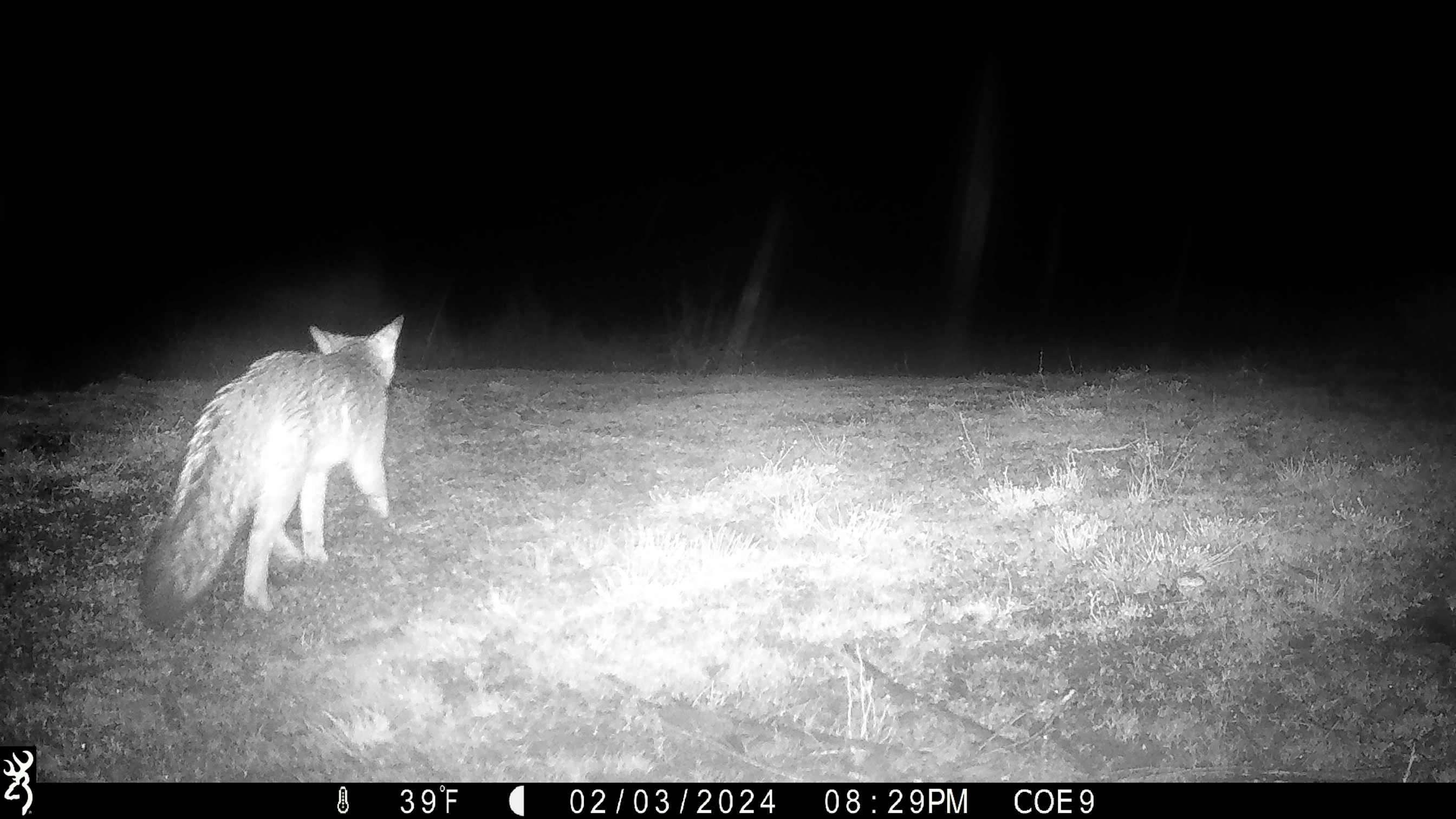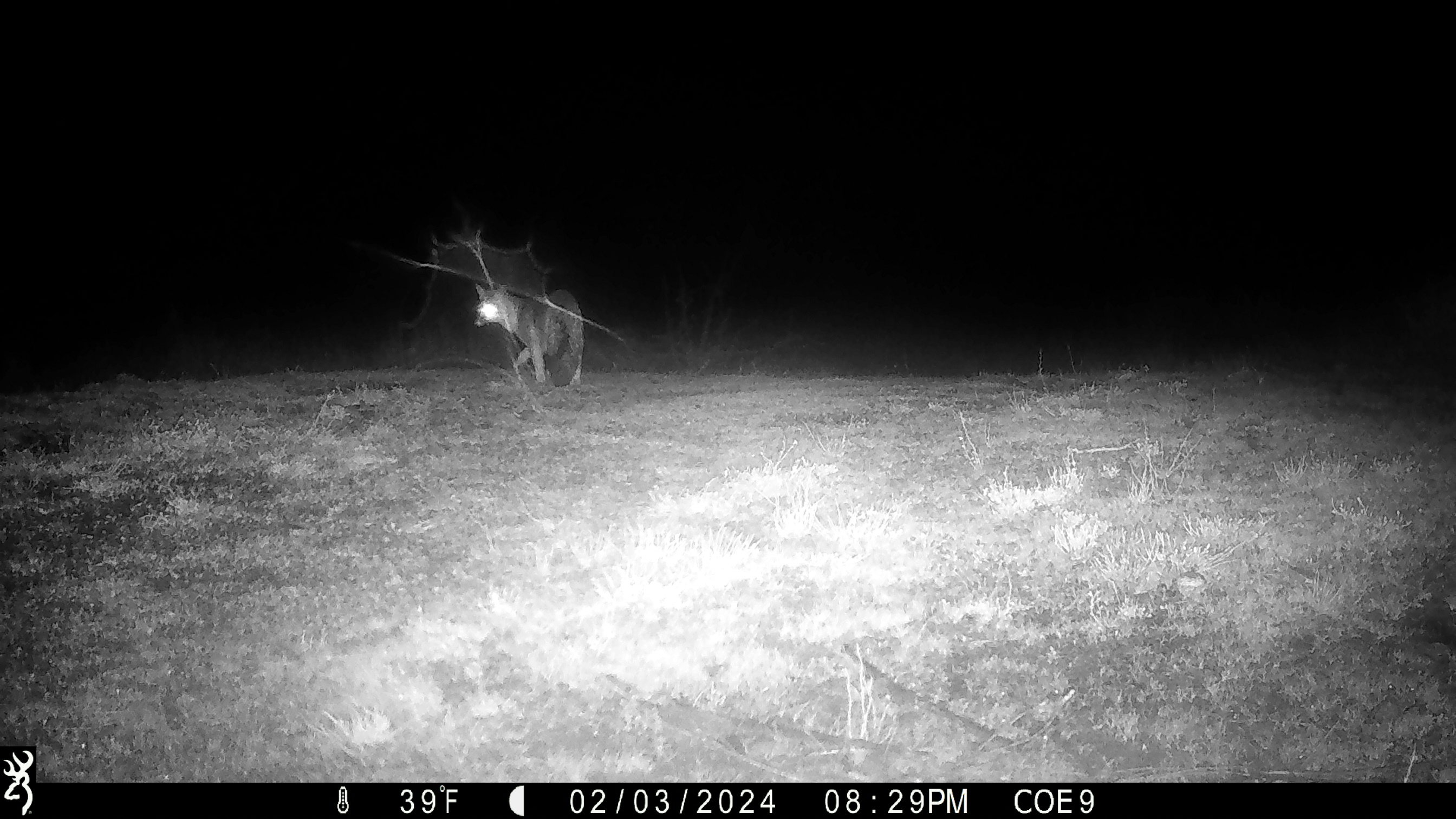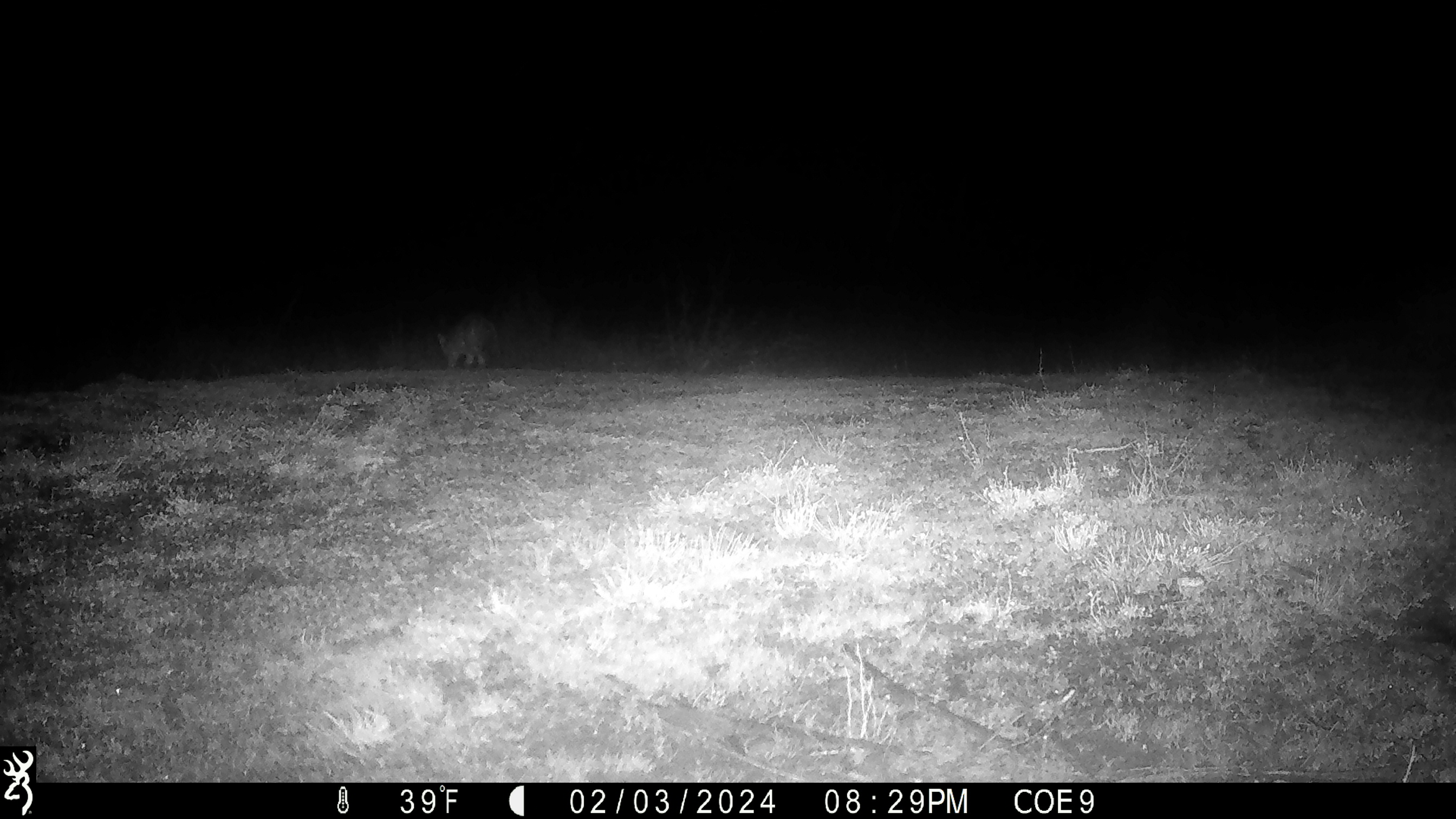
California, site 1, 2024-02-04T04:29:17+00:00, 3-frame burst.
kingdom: Animalia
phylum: Chordata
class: Mammalia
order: Carnivora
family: Canidae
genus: Urocyon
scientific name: Urocyon cinereoargenteus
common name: gray fox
Gray fox (Urocyon cinereoargenteus).